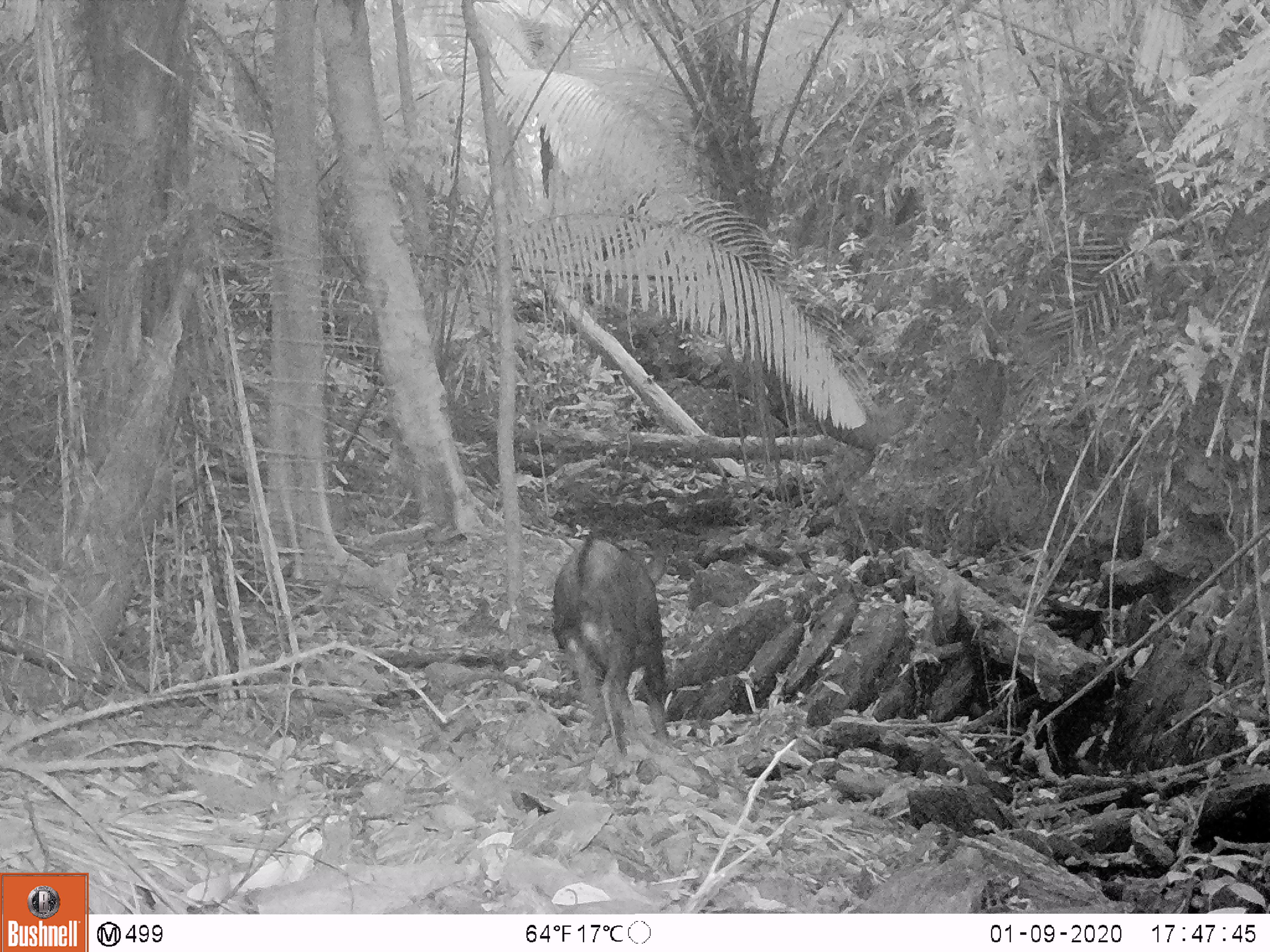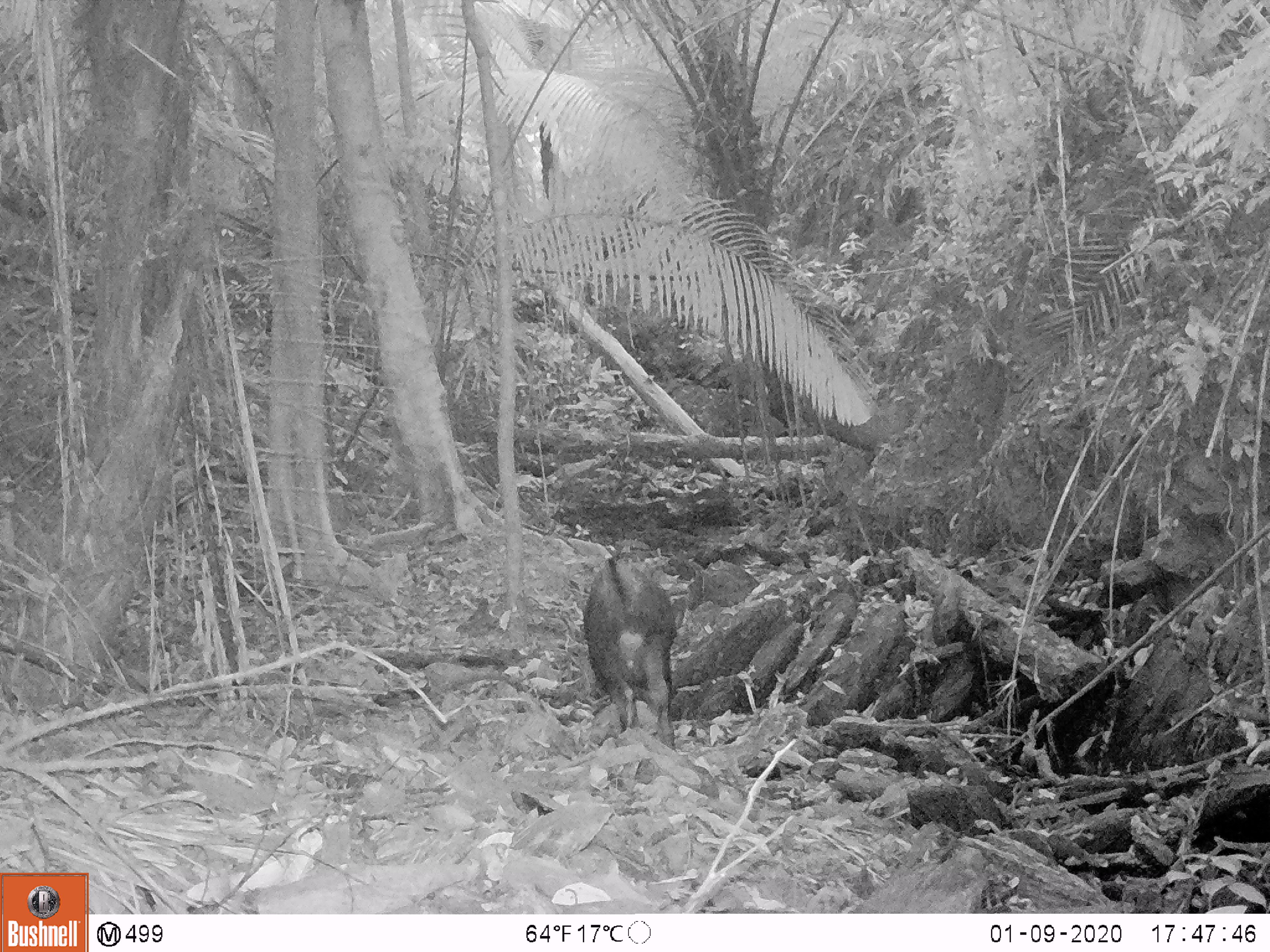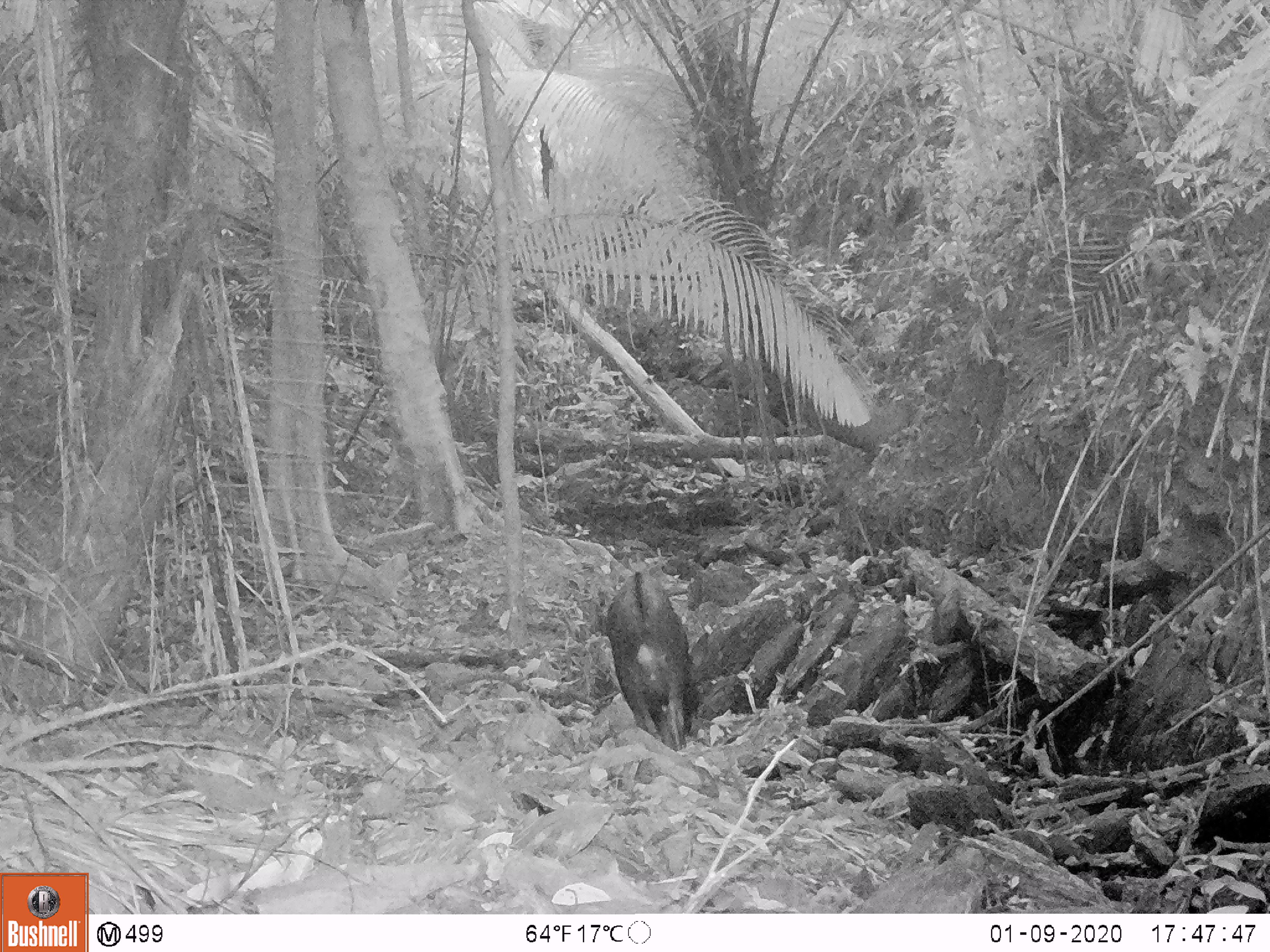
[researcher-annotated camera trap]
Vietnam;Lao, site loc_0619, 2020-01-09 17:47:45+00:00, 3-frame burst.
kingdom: Animalia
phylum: Chordata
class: Mammalia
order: Artiodactyla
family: Bovidae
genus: Capricornis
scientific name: Capricornis sumatraensis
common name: chinese serow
Chinese serow (Capricornis sumatraensis). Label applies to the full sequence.